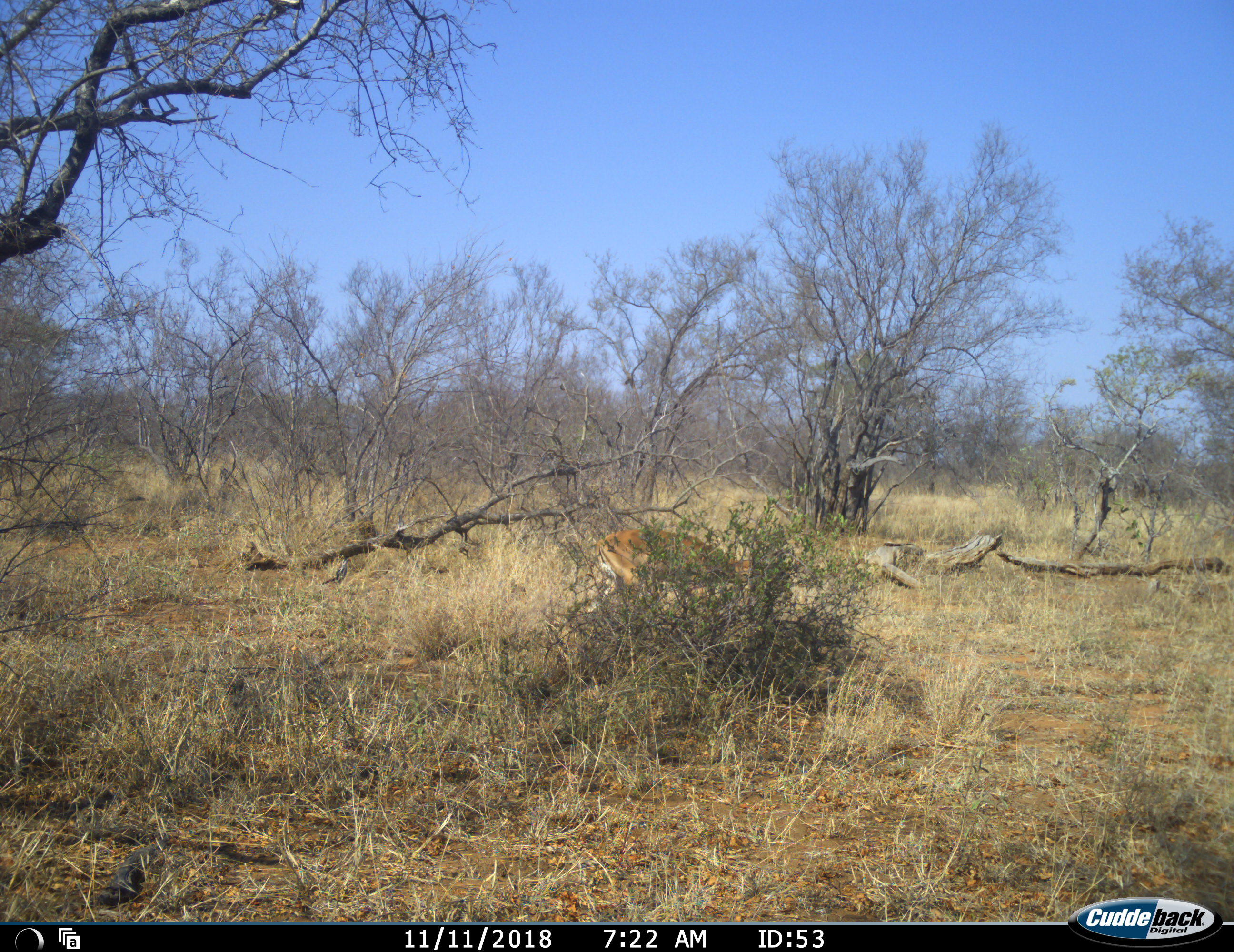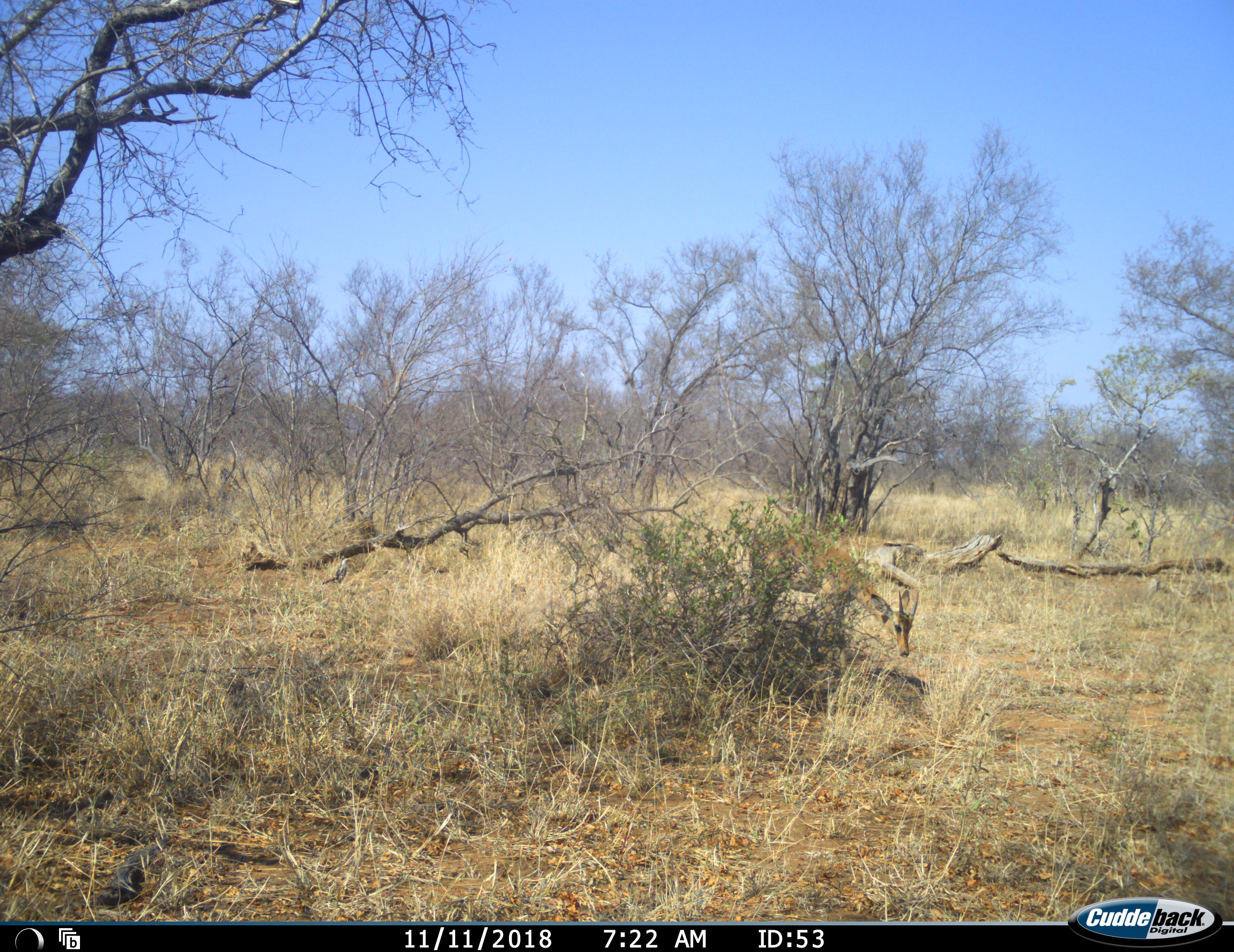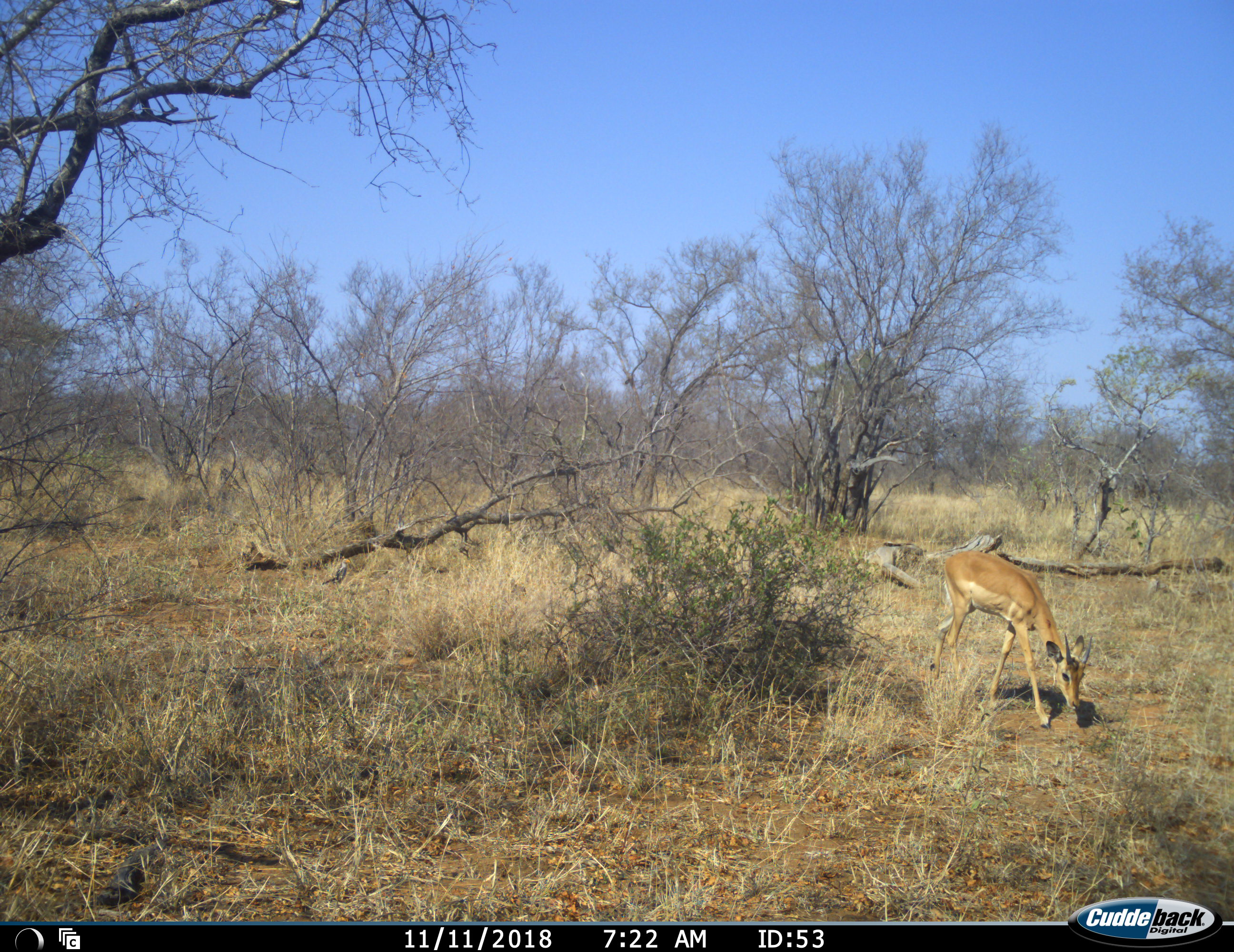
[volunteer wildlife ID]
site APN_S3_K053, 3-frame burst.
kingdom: Animalia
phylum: Chordata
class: Mammalia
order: Artiodactyla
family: Bovidae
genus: Aepyceros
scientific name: Aepyceros melampus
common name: impala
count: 1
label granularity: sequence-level